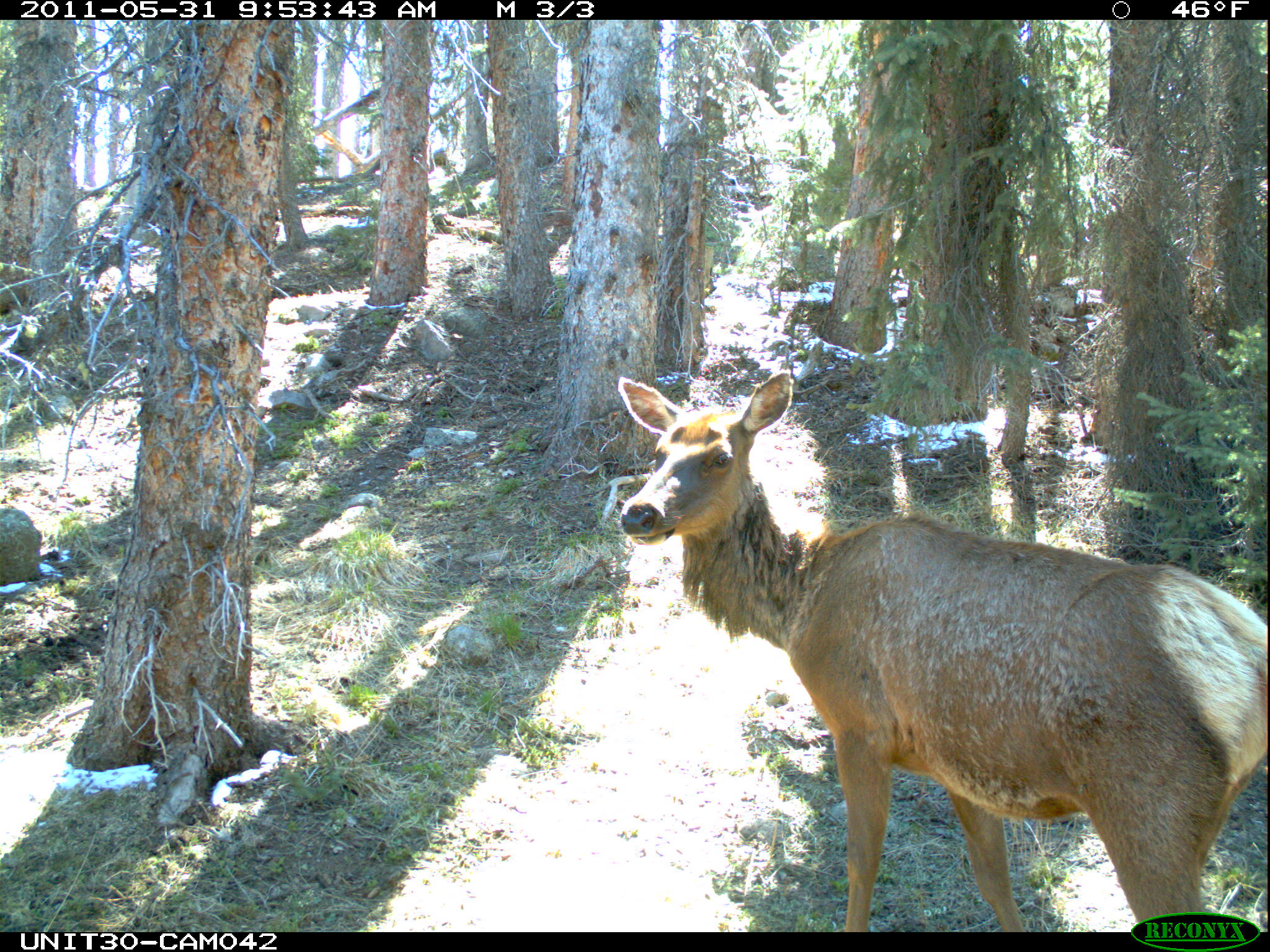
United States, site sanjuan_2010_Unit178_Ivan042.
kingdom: Animalia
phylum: Chordata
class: Mammalia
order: Artiodactyla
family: Cervidae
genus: Cervus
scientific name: Cervus elaphus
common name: red deer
Cervus elaphus (red deer).